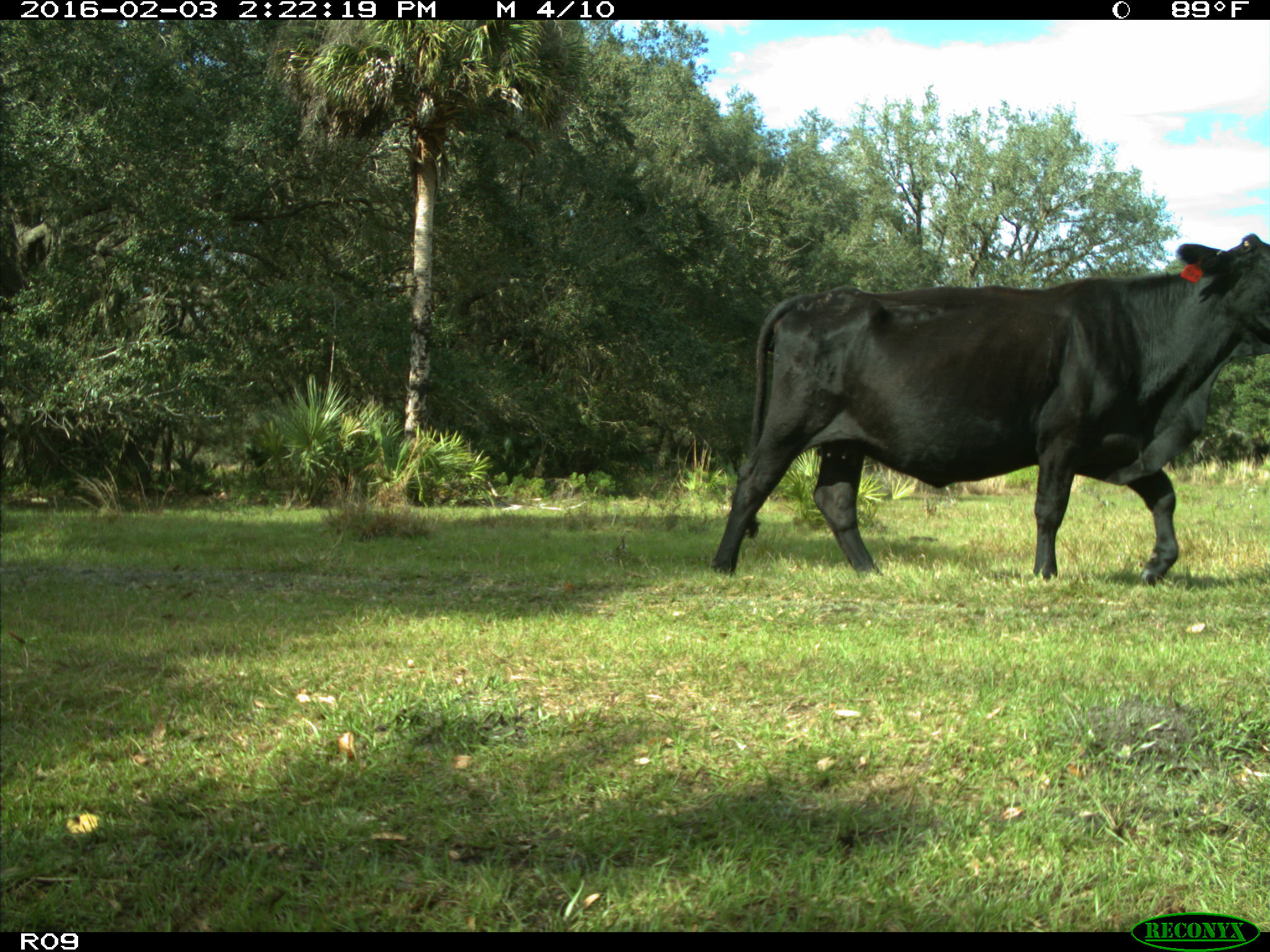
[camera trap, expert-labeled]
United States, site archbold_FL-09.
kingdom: Animalia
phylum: Chordata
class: Mammalia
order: Artiodactyla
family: Bovidae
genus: Bos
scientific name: Bos taurus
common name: domestic cow